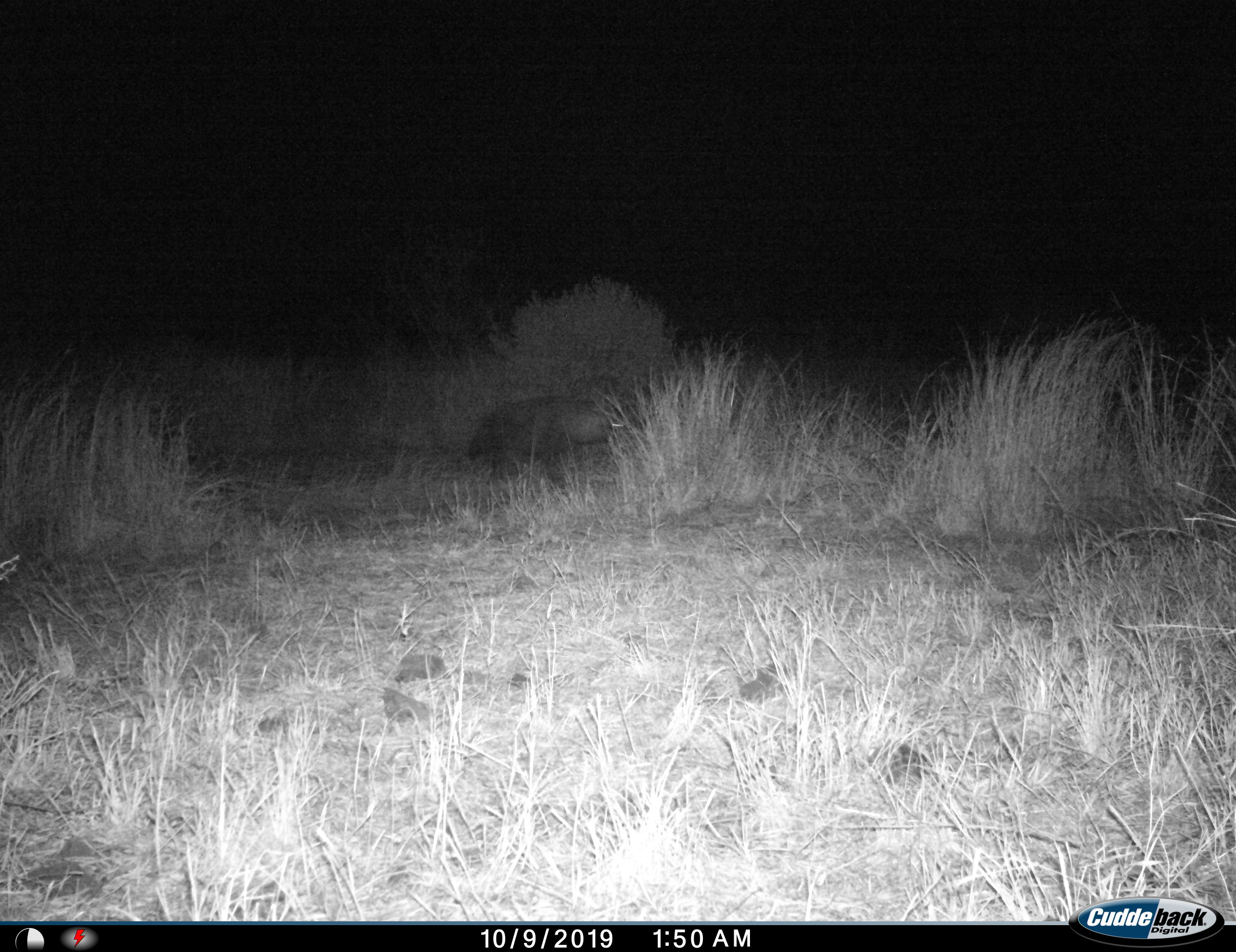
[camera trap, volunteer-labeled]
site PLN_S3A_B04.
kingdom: Animalia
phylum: Chordata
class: Mammalia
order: Carnivora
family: Hyaenidae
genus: Parahyaena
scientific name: Parahyaena brunnea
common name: brown hyena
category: hyenabrown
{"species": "hyenabrown (brown hyena) (Parahyaena brunnea)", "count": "1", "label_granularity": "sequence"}